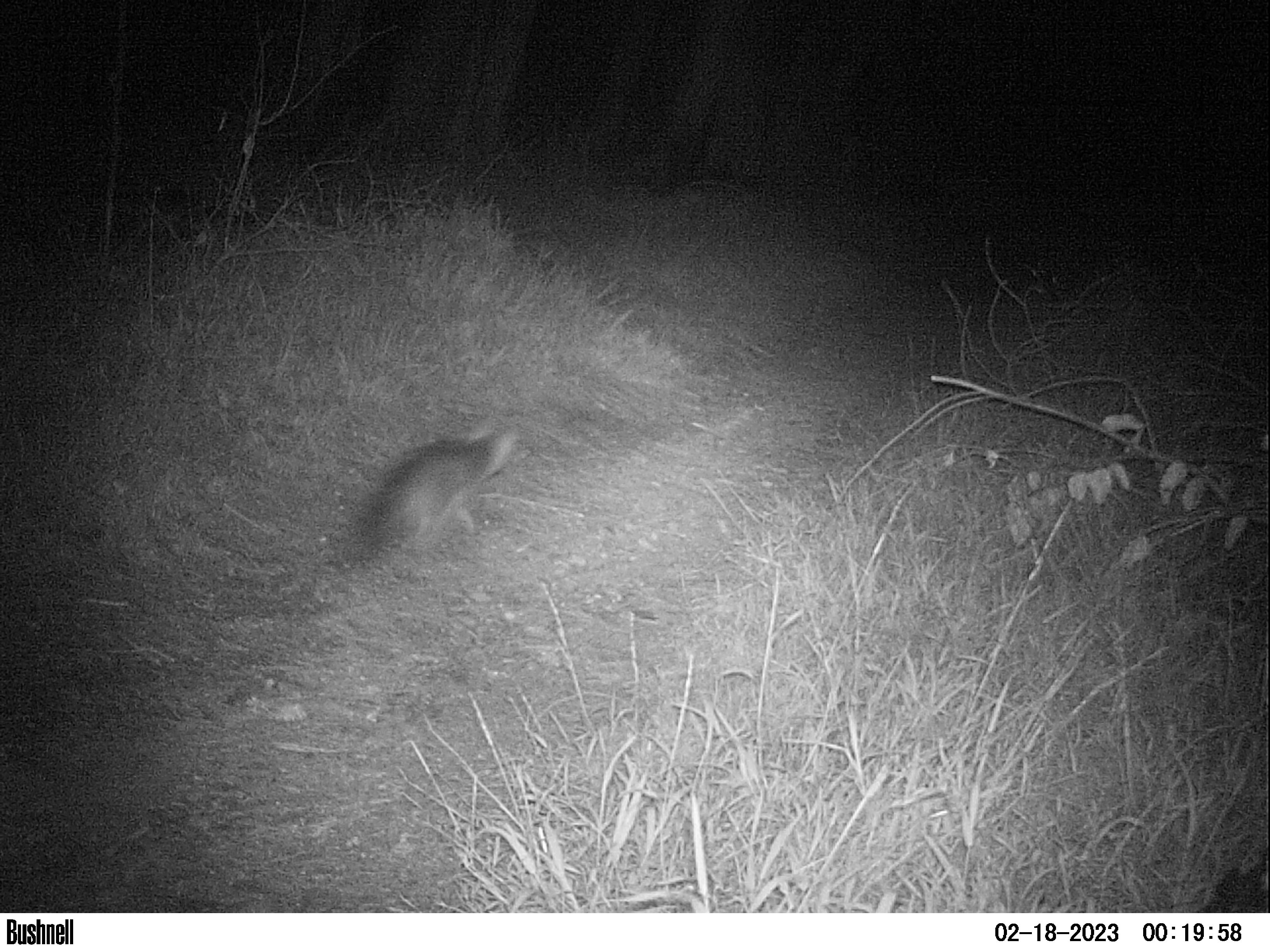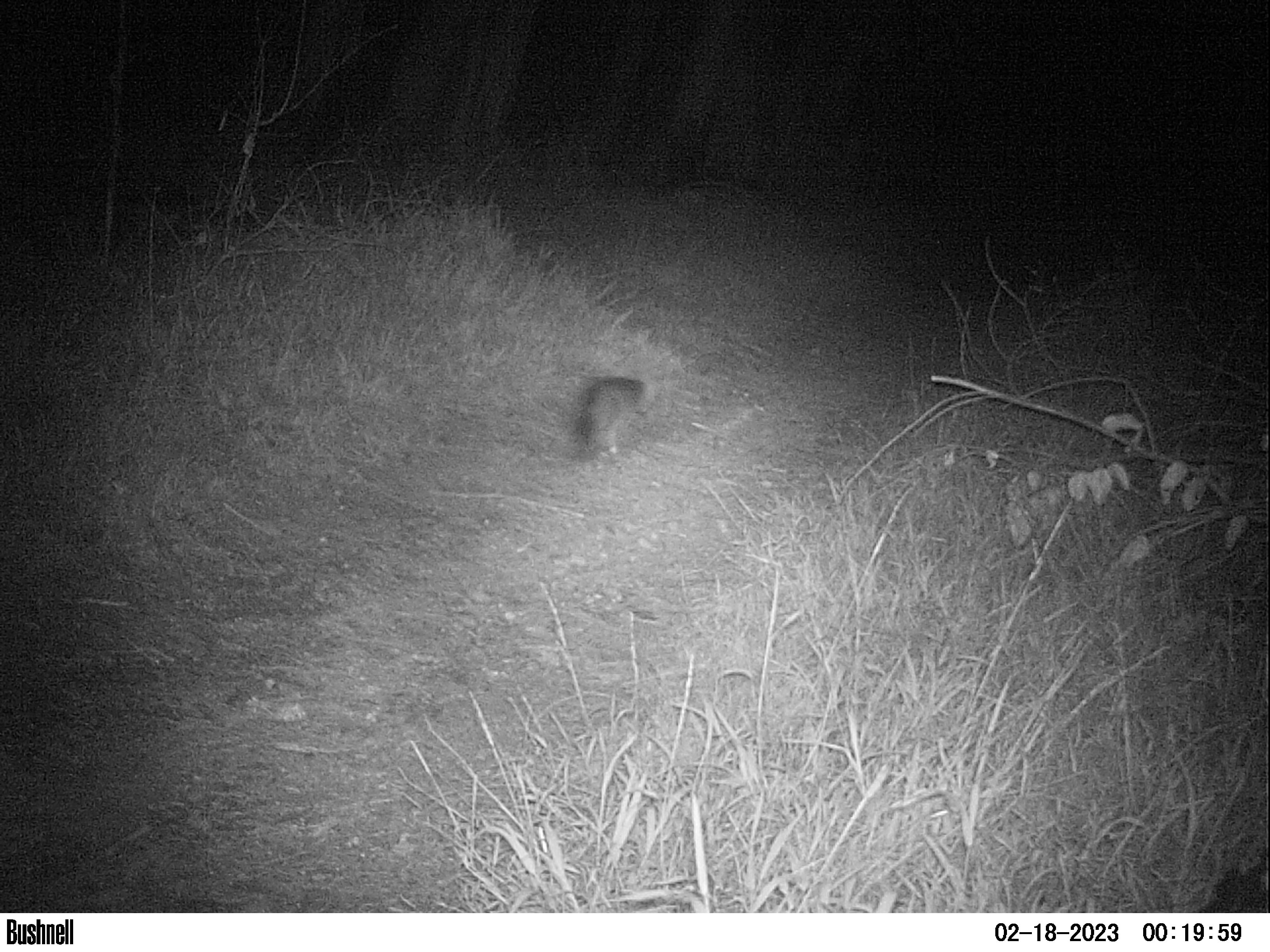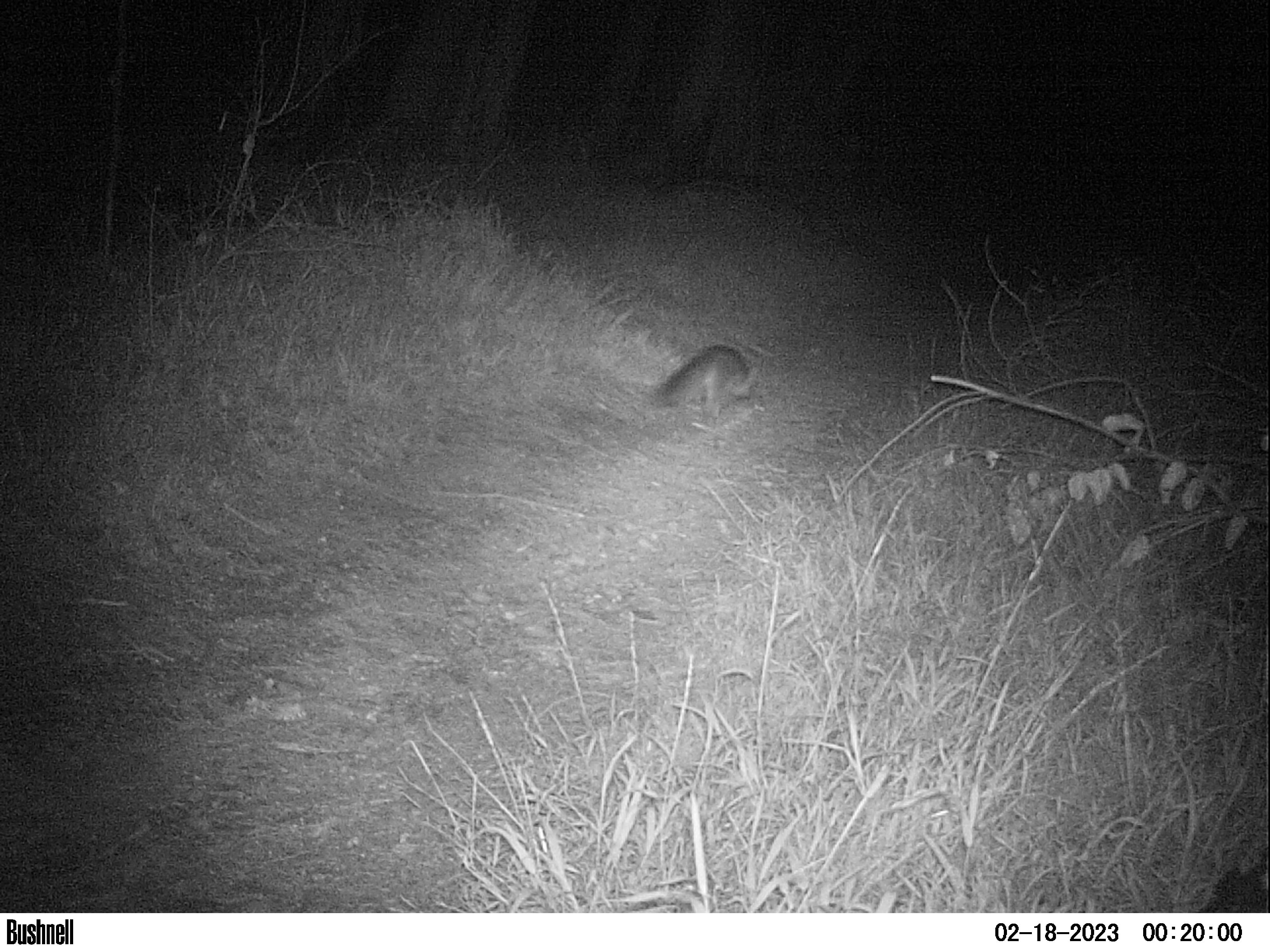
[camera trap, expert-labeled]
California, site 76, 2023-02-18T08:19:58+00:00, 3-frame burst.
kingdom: Animalia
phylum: Chordata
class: Mammalia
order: Carnivora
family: Canidae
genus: Urocyon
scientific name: Urocyon cinereoargenteus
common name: gray fox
Gray fox (Urocyon cinereoargenteus).